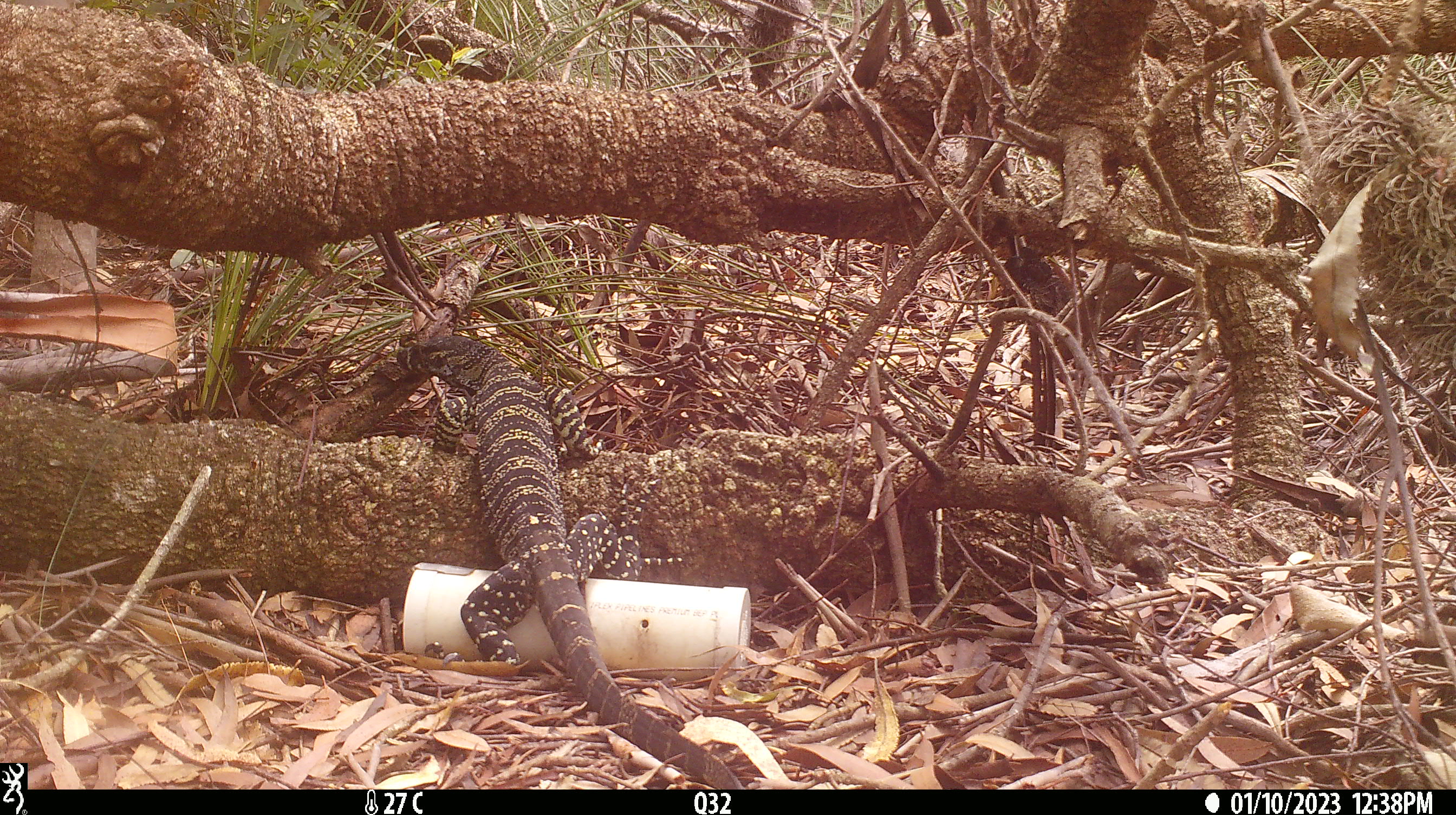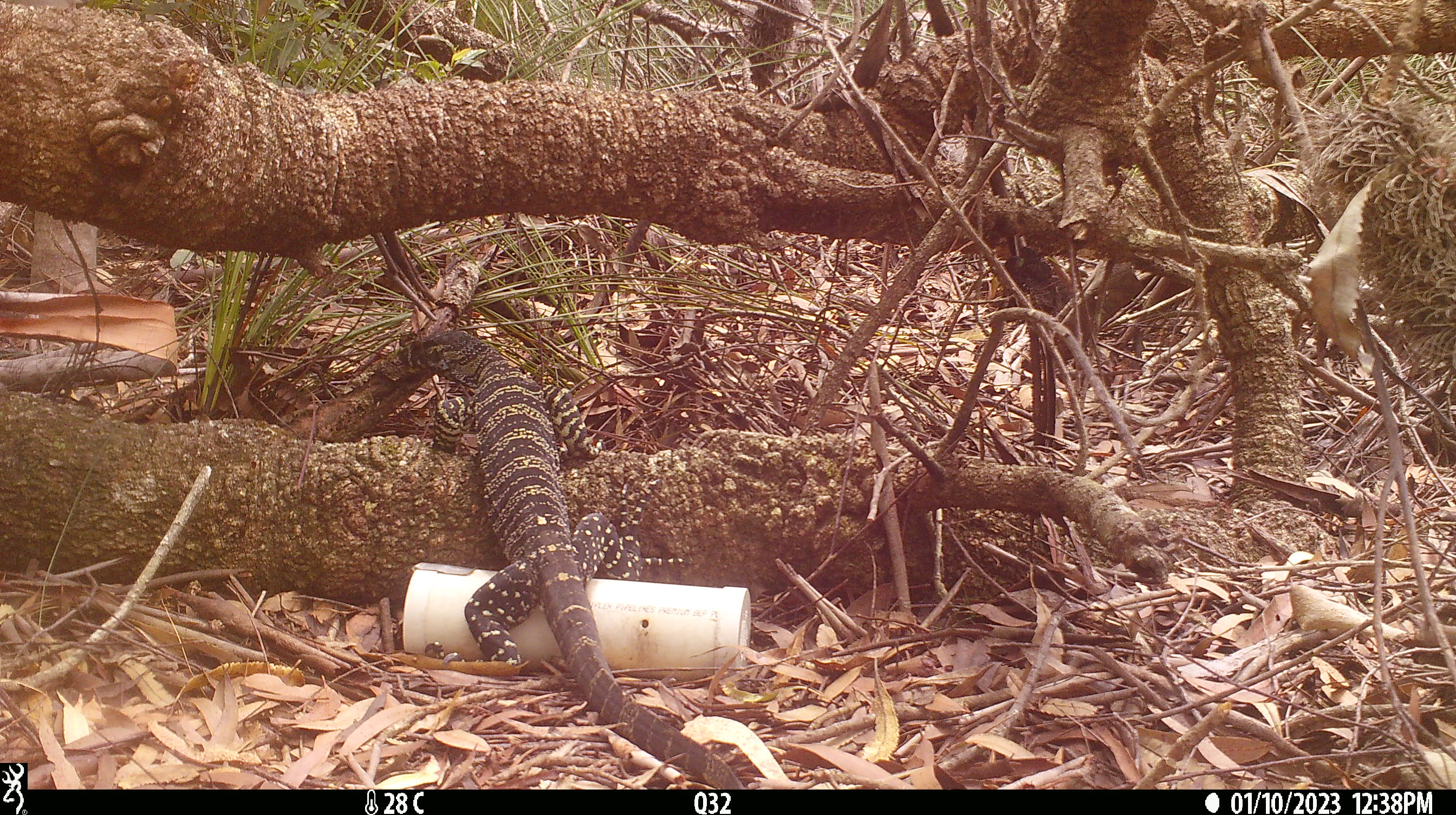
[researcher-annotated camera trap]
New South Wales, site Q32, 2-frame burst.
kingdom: Animalia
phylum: Chordata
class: Reptilia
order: Squamata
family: Varanidae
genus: Varanus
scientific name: Varanus varius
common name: lace monitor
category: goanna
Goanna (lace monitor) (Varanus varius).